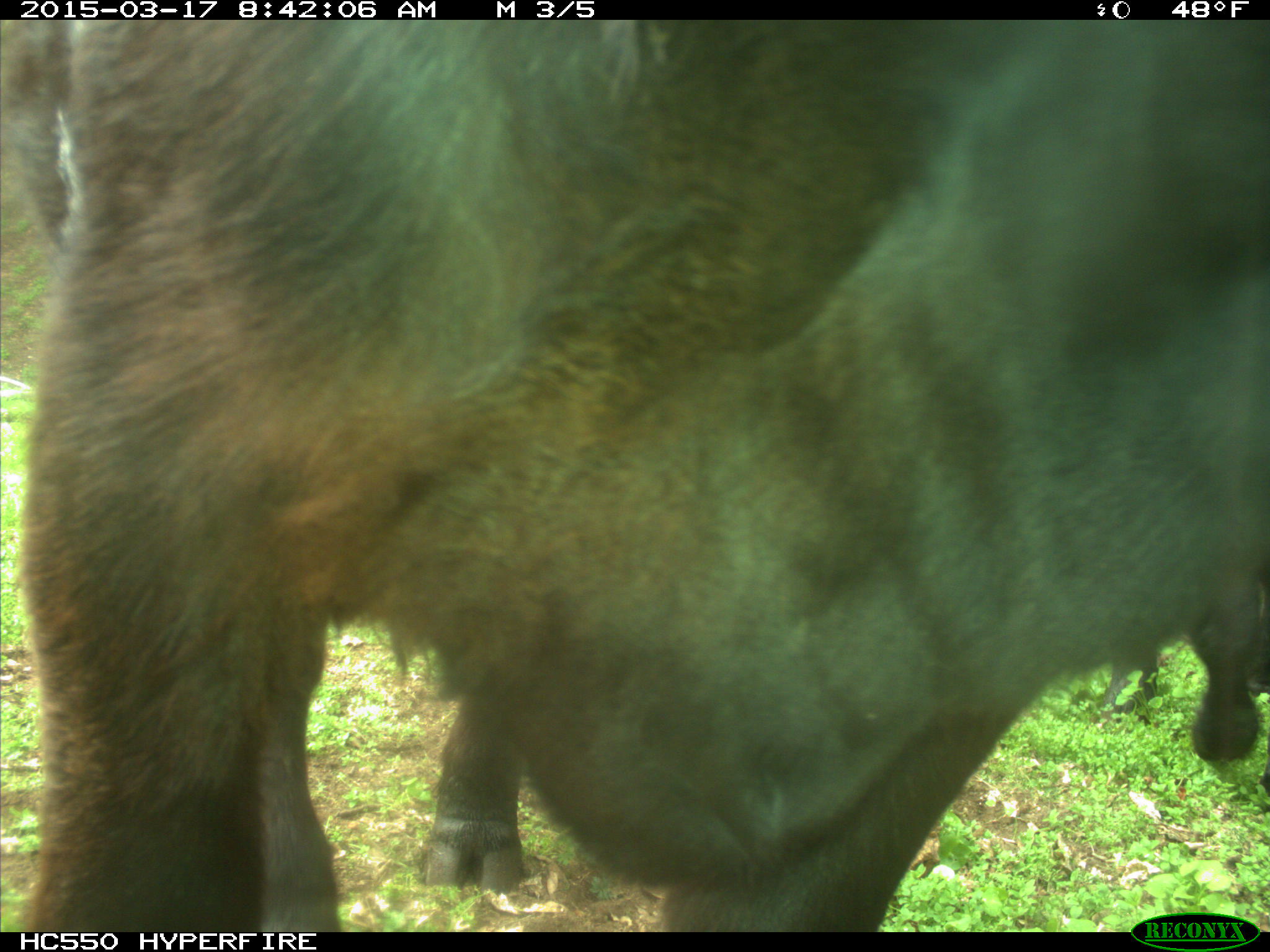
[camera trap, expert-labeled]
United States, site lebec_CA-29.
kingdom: Animalia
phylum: Chordata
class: Mammalia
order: Artiodactyla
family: Bovidae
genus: Bos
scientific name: Bos taurus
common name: domestic cow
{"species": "Bos taurus (domestic cow)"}